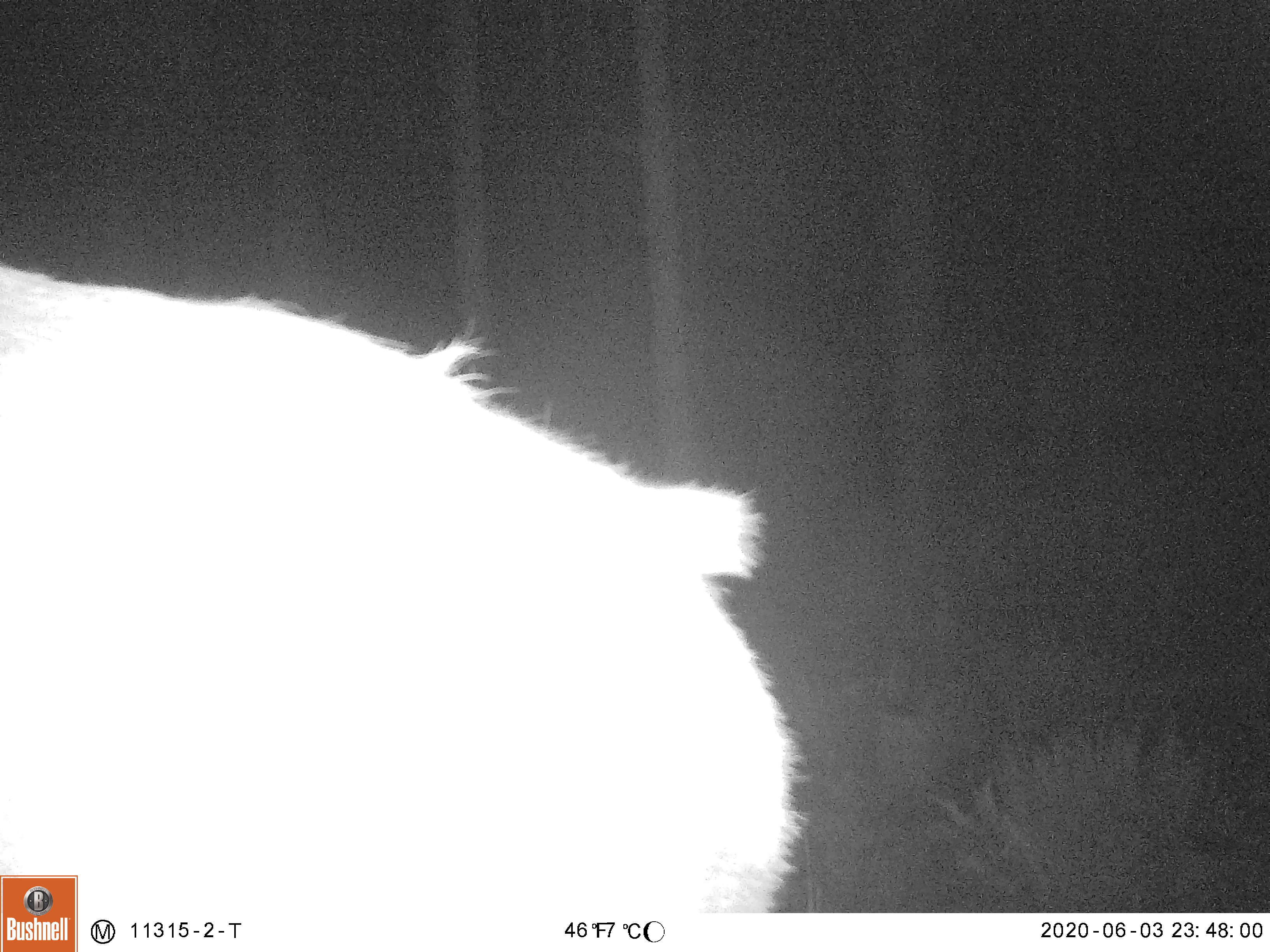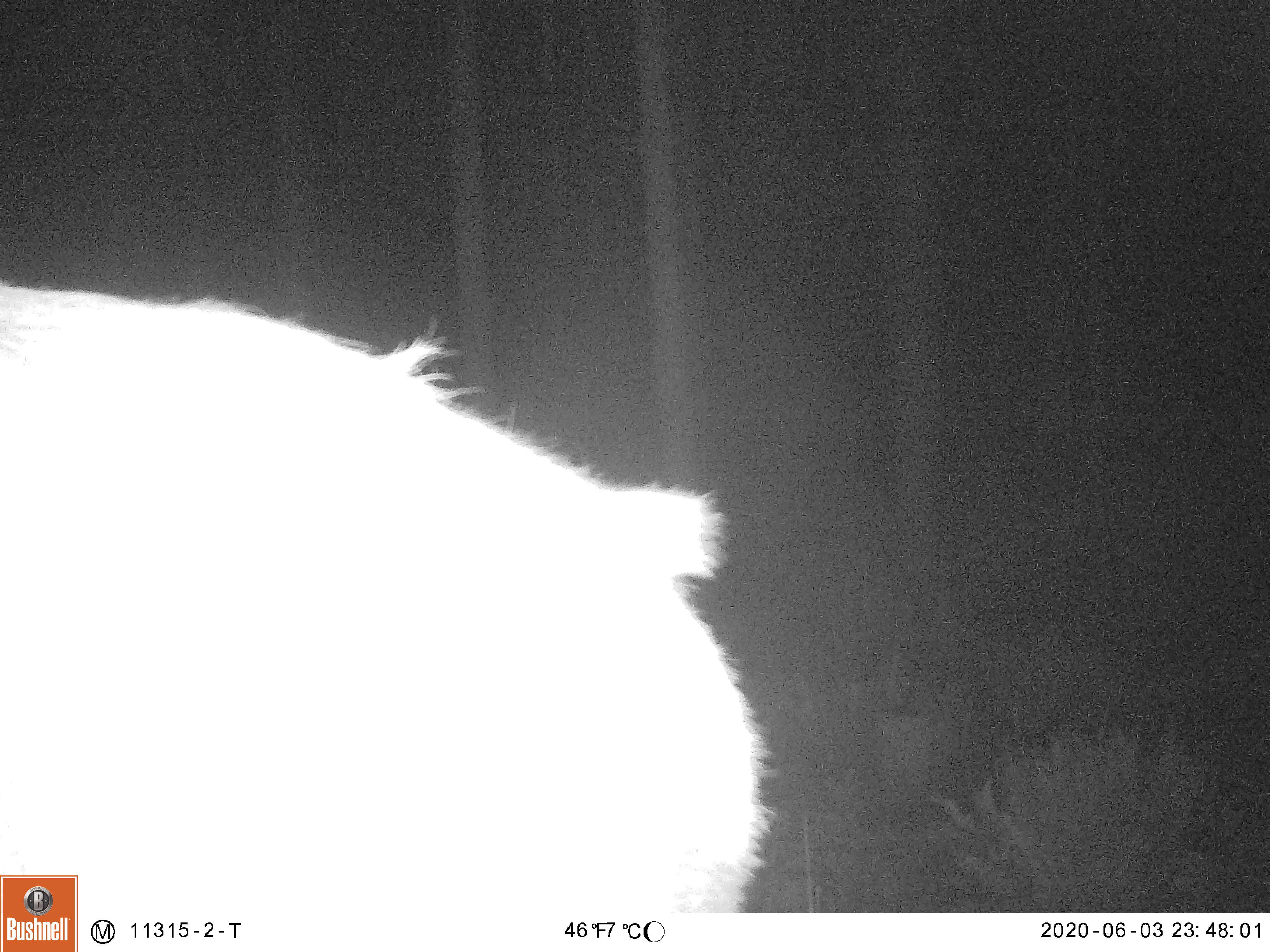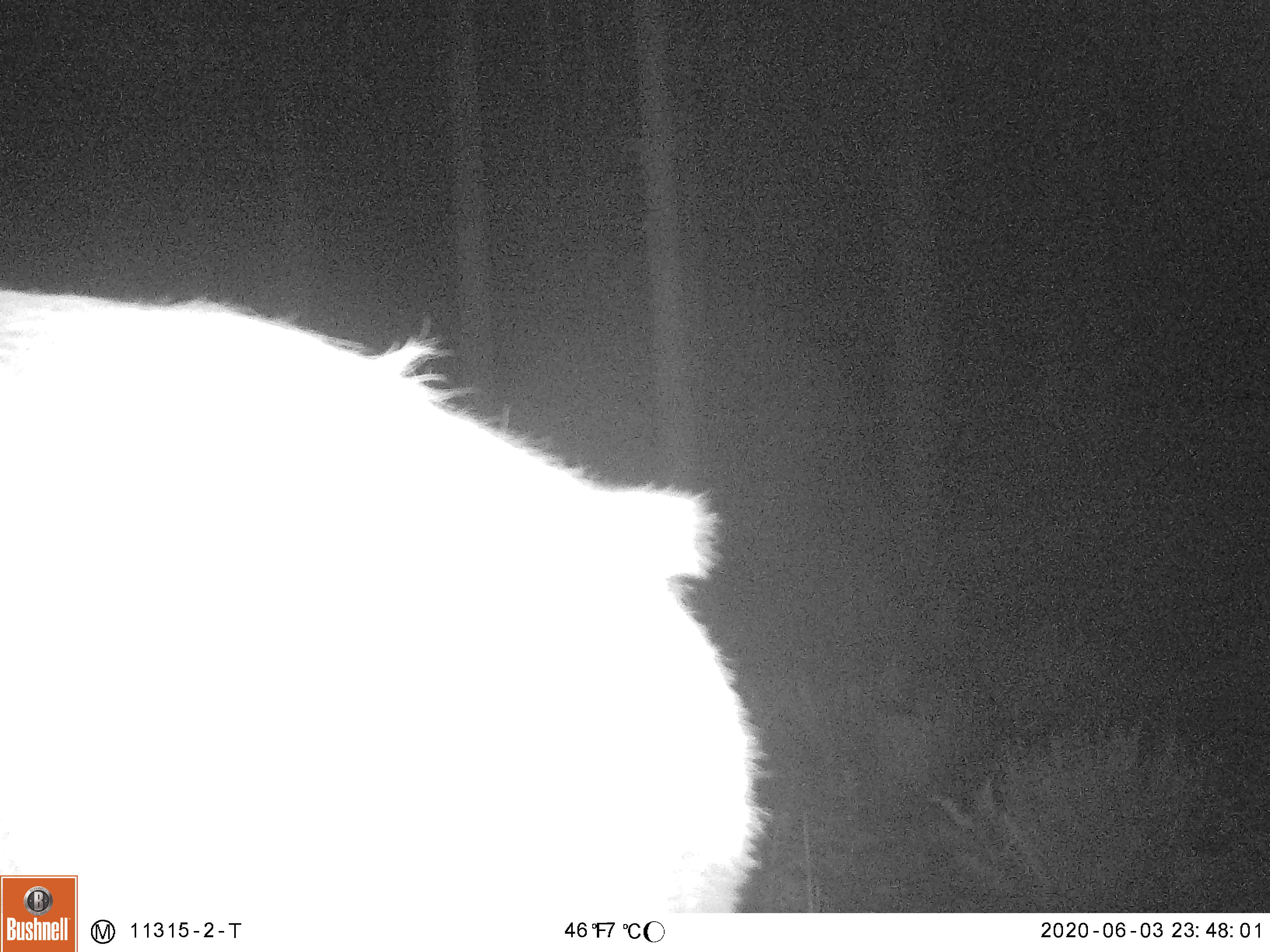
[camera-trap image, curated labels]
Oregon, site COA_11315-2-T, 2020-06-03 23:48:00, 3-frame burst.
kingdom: Animalia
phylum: Chordata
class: Mammalia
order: Artiodactyla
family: Cervidae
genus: Cervus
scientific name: Cervus canadensis roosevelti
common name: roosevelt elk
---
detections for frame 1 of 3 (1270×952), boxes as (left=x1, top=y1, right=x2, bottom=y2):
roosevelt elk: (left=5, top=269, right=812, bottom=869)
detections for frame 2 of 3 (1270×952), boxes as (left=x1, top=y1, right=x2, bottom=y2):
roosevelt elk: (left=3, top=267, right=785, bottom=866)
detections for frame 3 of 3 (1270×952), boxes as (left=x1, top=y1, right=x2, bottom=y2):
roosevelt elk: (left=3, top=280, right=777, bottom=869)